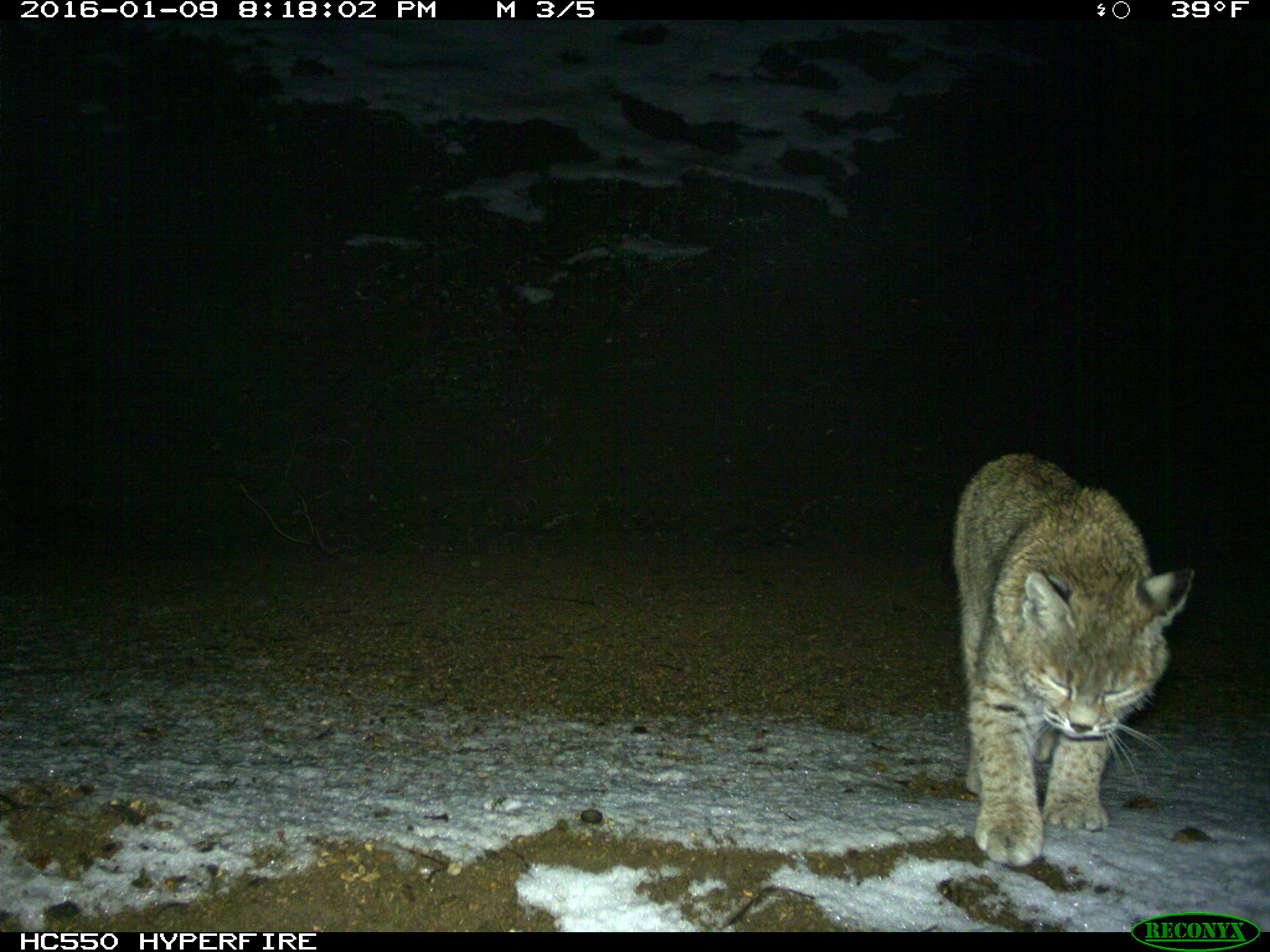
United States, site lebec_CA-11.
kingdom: Animalia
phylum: Chordata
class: Mammalia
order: Carnivora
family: Felidae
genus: Lynx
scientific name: Lynx rufus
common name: bobcat